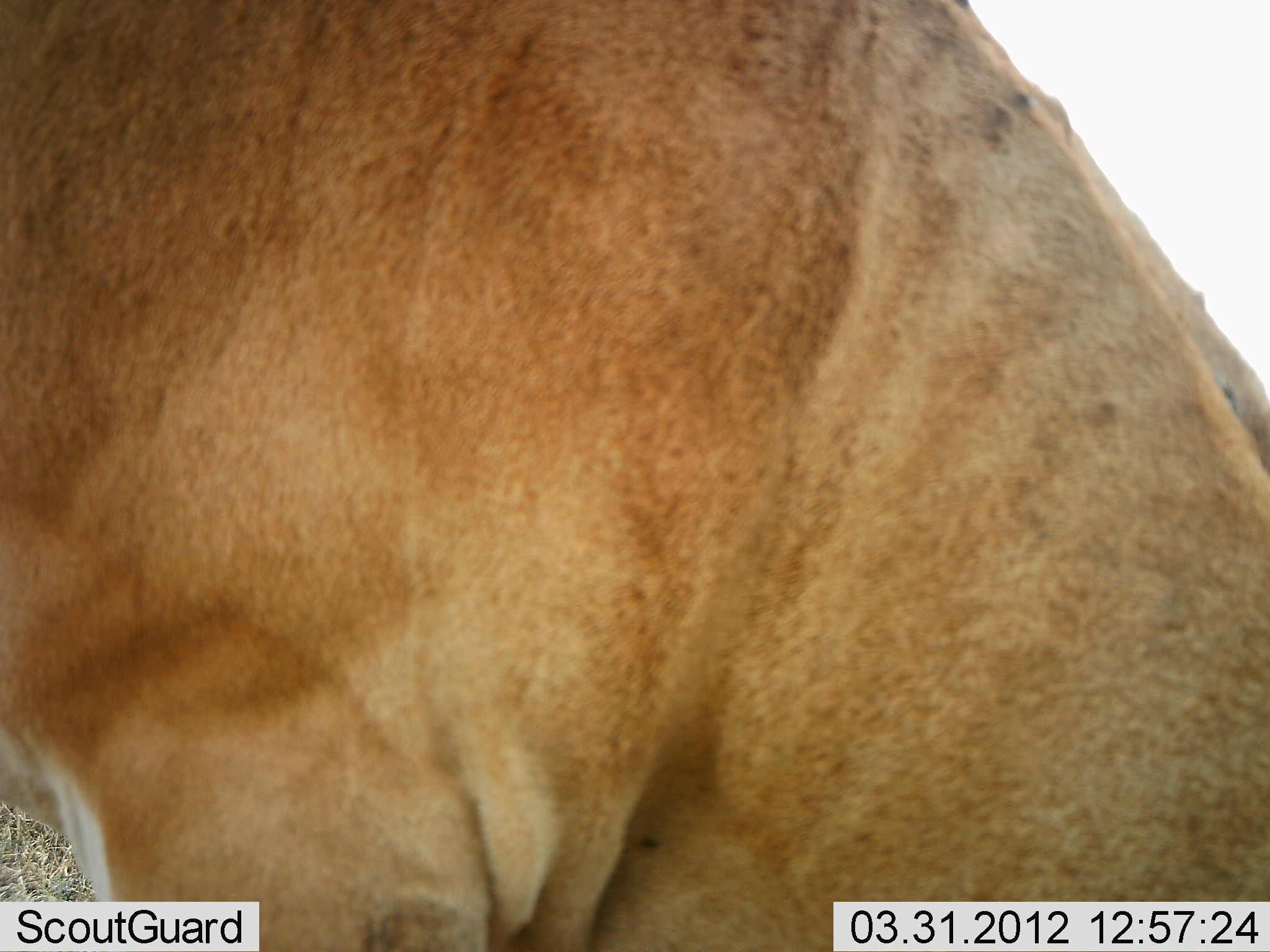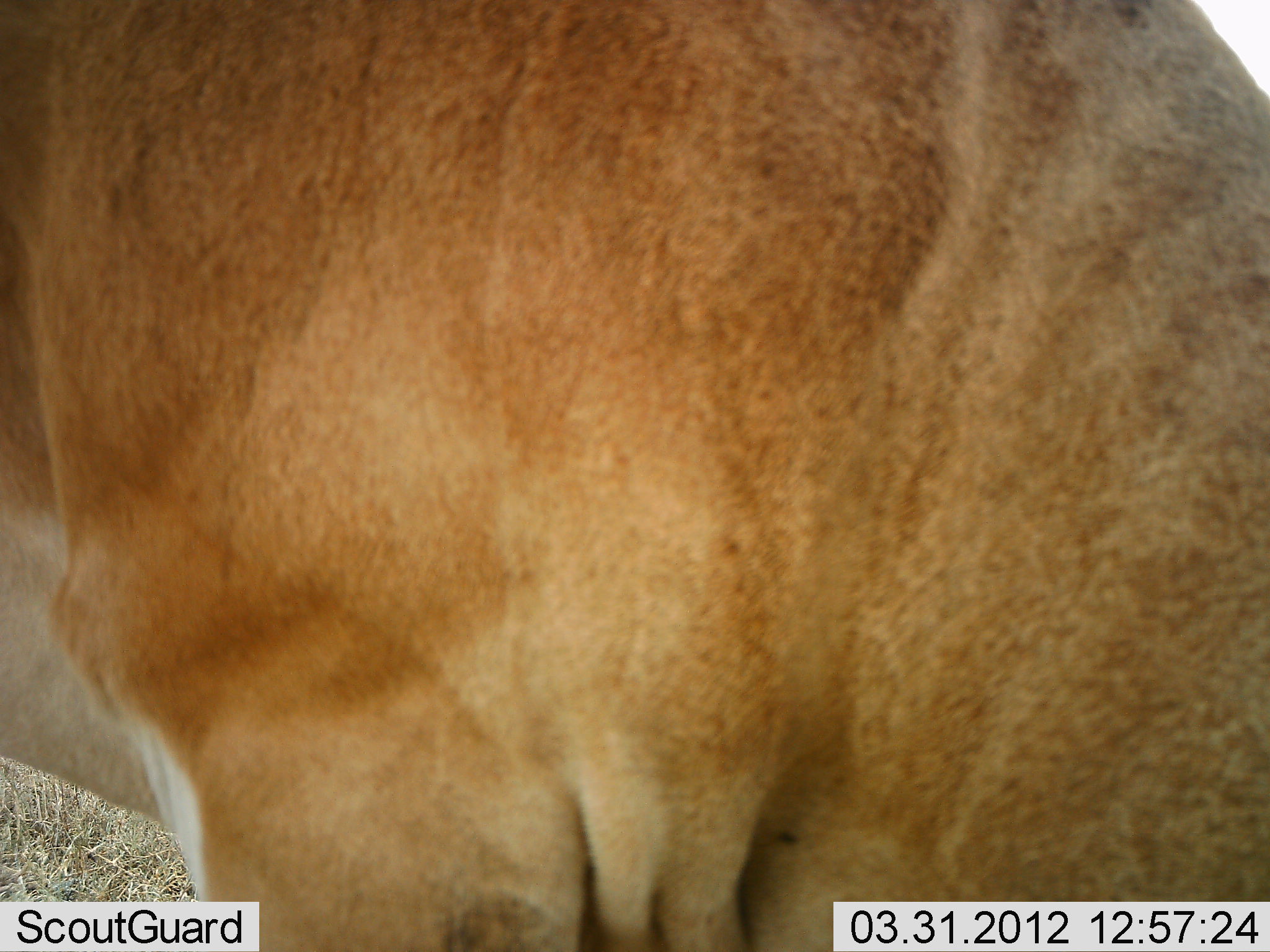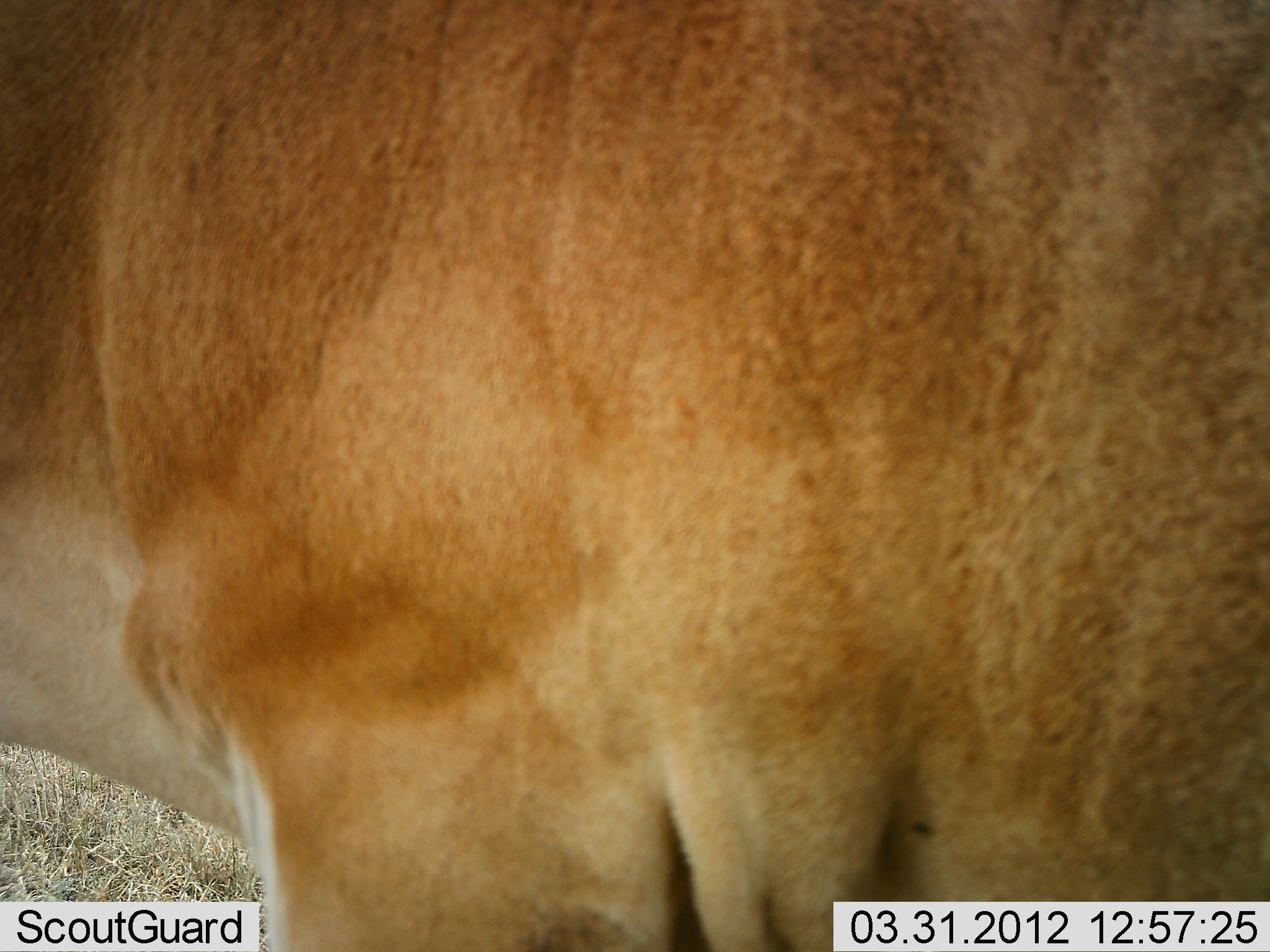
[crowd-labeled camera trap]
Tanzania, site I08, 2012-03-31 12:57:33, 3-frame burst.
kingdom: Animalia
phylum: Chordata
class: Mammalia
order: Carnivora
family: Felidae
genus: Panthera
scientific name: Panthera leo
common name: lion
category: lionfemale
Lionfemale (lion) (Panthera leo), count 1. Behavior (volunteer vote fractions): standing 8%, resting 67%, moving 17%, interacting 0%. Young present (vote fraction): 0%. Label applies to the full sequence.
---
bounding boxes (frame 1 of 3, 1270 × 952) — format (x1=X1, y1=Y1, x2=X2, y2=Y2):
animal: (x1=1, y1=0, x2=1270, y2=950)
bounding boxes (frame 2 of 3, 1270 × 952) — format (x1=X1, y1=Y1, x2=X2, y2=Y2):
animal: (x1=0, y1=2, x2=1269, y2=951)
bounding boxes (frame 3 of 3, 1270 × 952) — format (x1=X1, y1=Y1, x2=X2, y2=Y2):
animal: (x1=1, y1=1, x2=1268, y2=952)